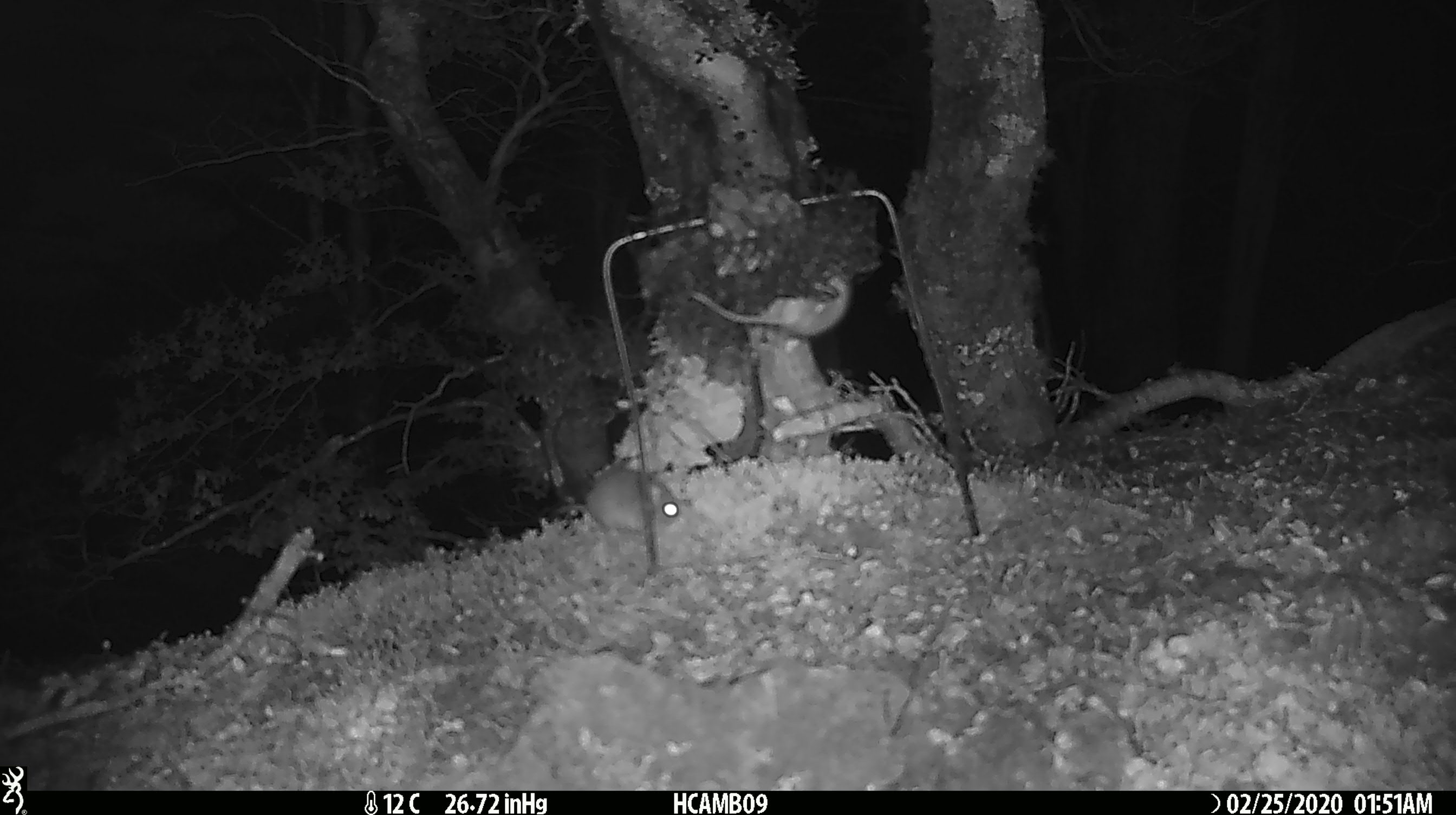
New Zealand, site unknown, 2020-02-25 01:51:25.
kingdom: Animalia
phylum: Chordata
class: Mammalia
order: Rodentia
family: Muridae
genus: Mus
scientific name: Mus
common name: mouse